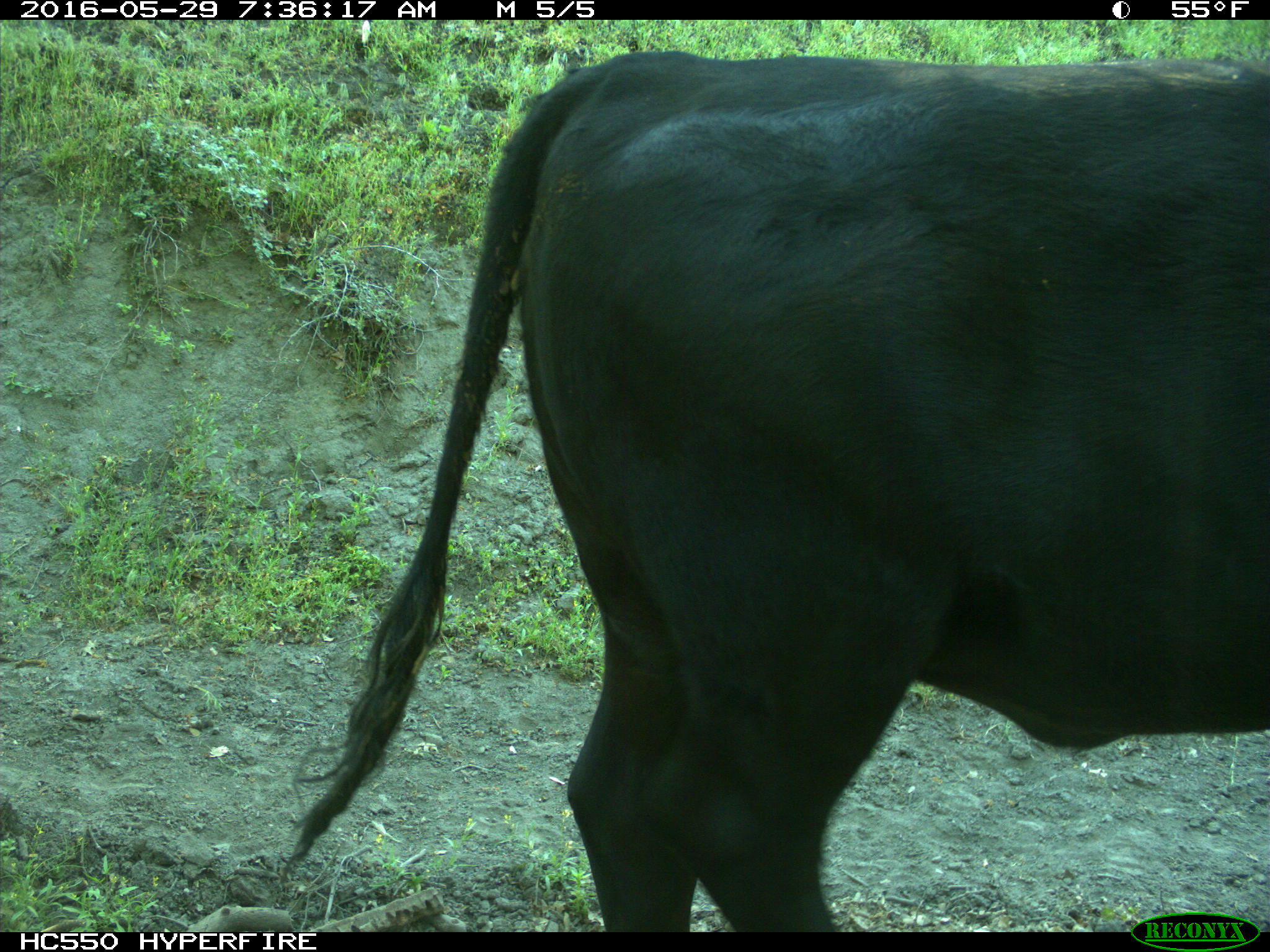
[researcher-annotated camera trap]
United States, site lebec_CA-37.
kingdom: Animalia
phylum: Chordata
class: Mammalia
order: Artiodactyla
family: Bovidae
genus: Bos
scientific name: Bos taurus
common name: domestic cow